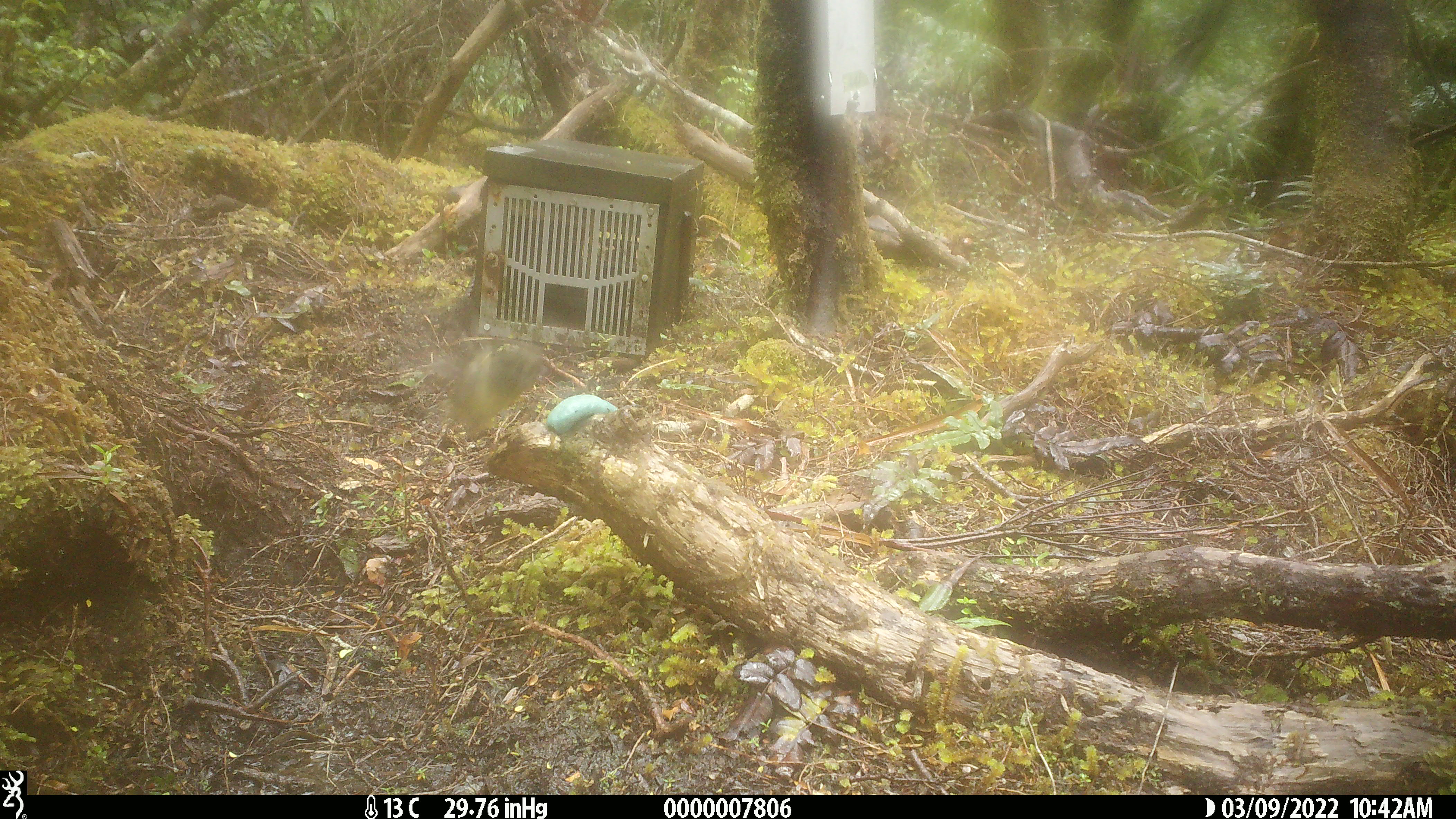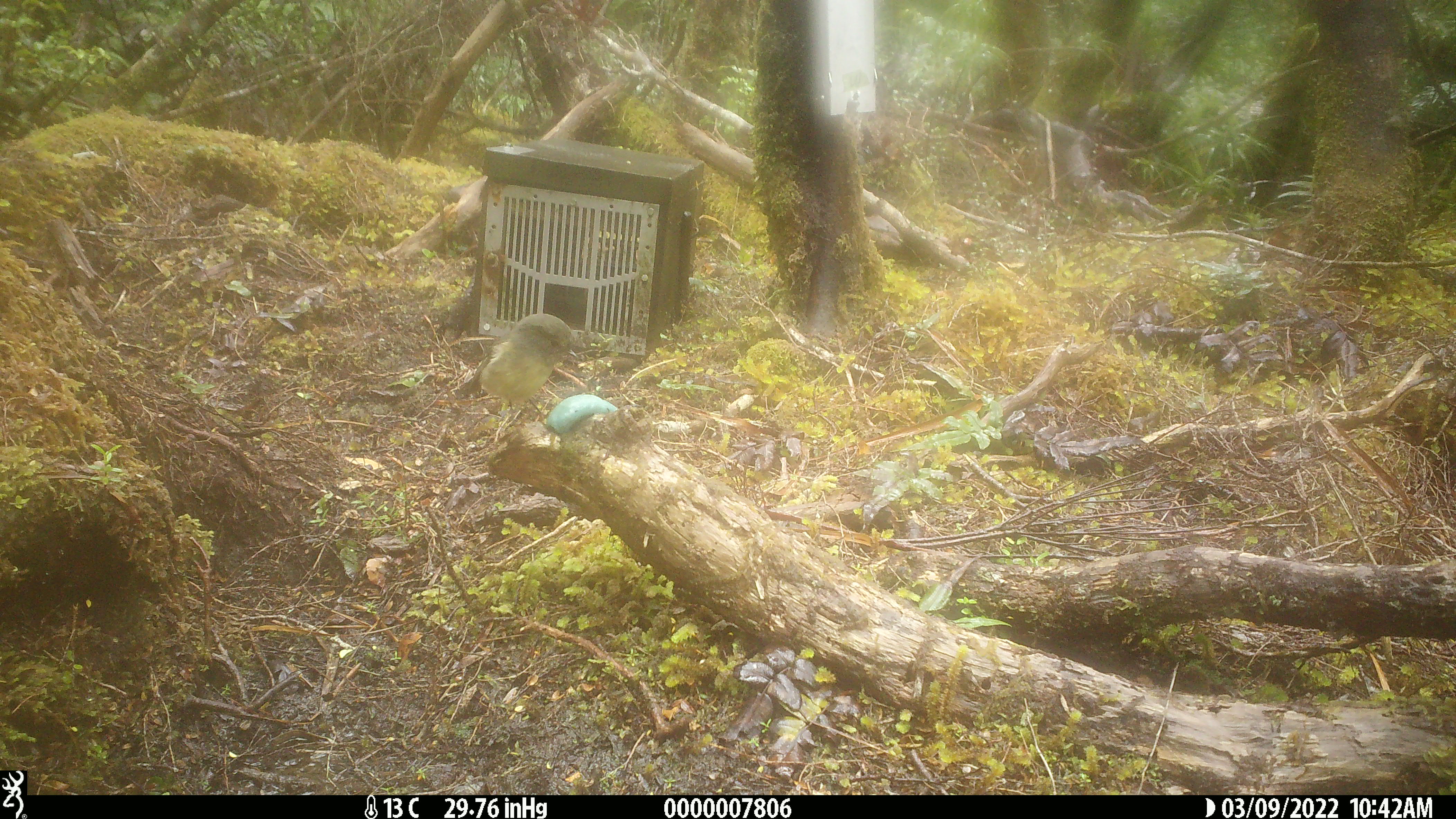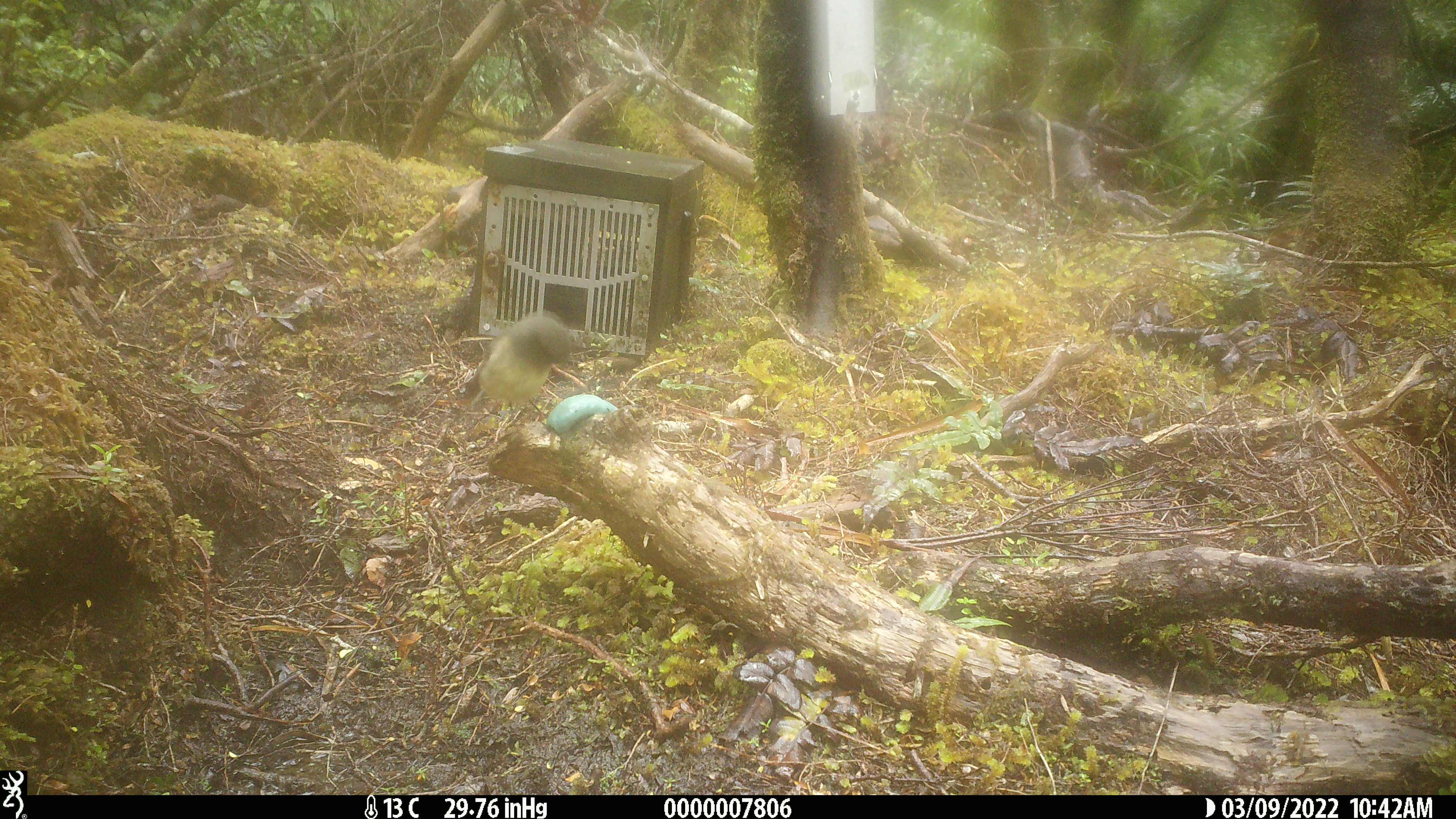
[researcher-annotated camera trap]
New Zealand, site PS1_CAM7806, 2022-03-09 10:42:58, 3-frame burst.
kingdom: Animalia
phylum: Chordata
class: Aves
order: Passeriformes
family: Petroicidae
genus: Petroica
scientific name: Petroica macrocephala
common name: tomtit